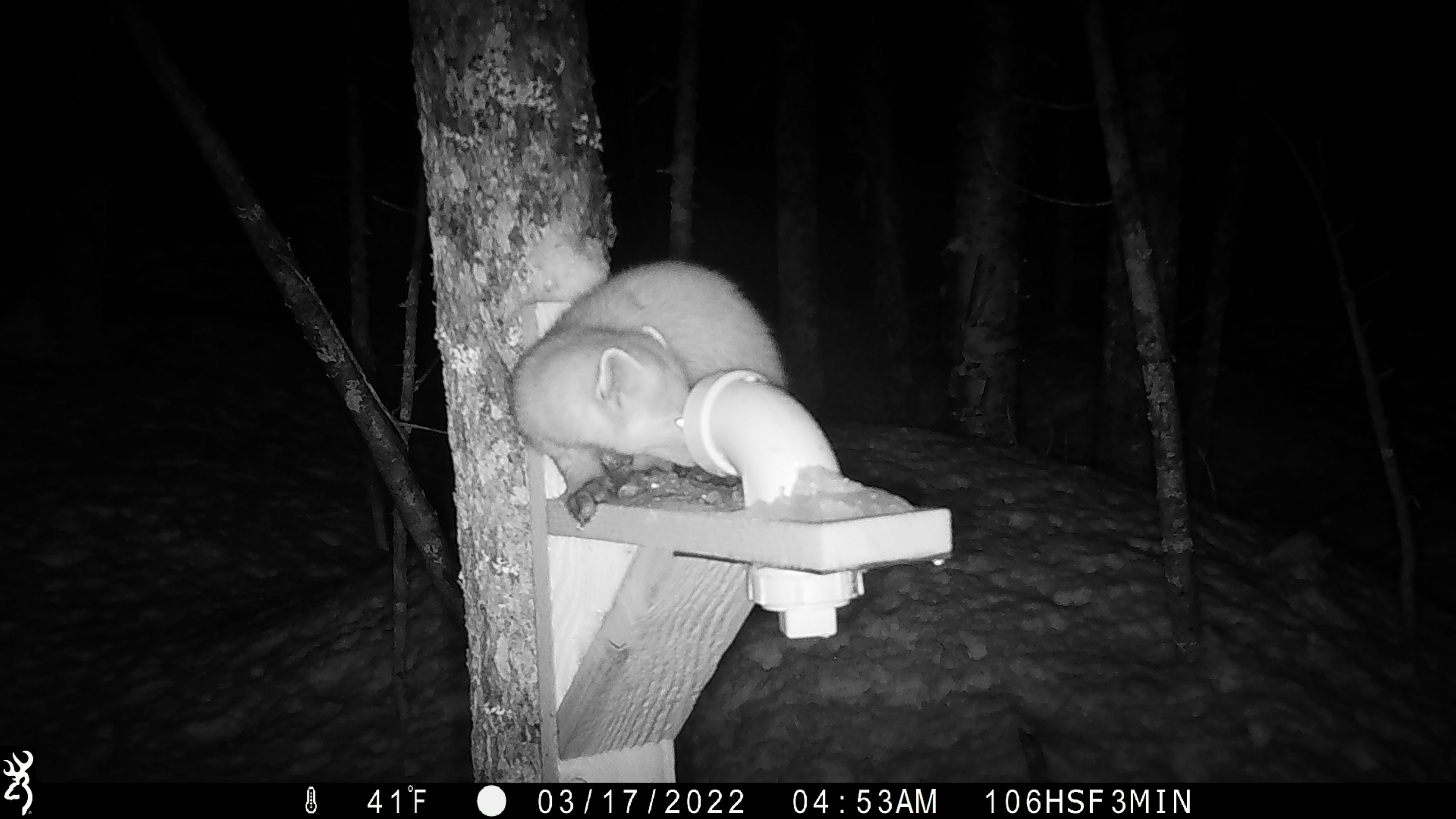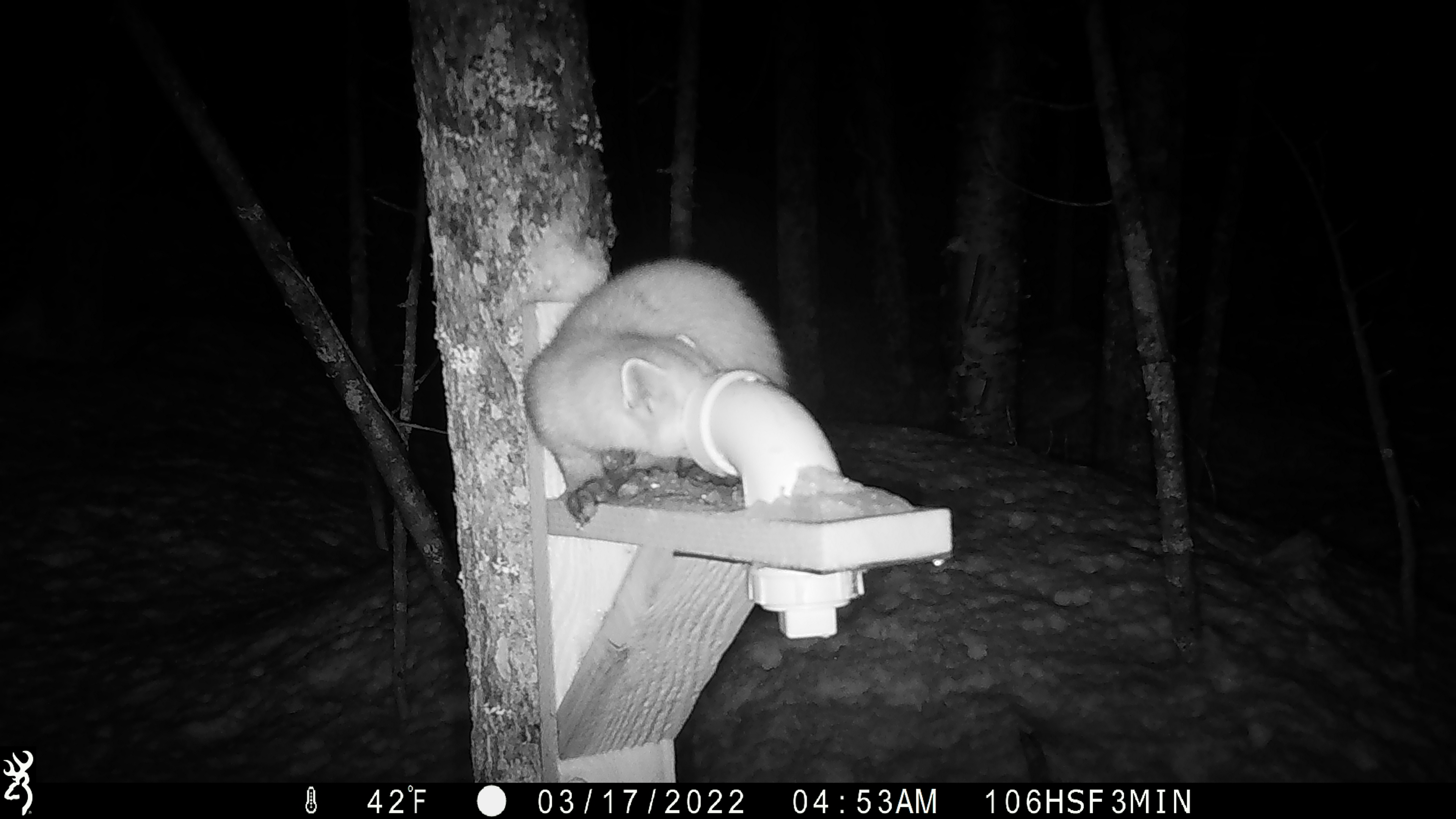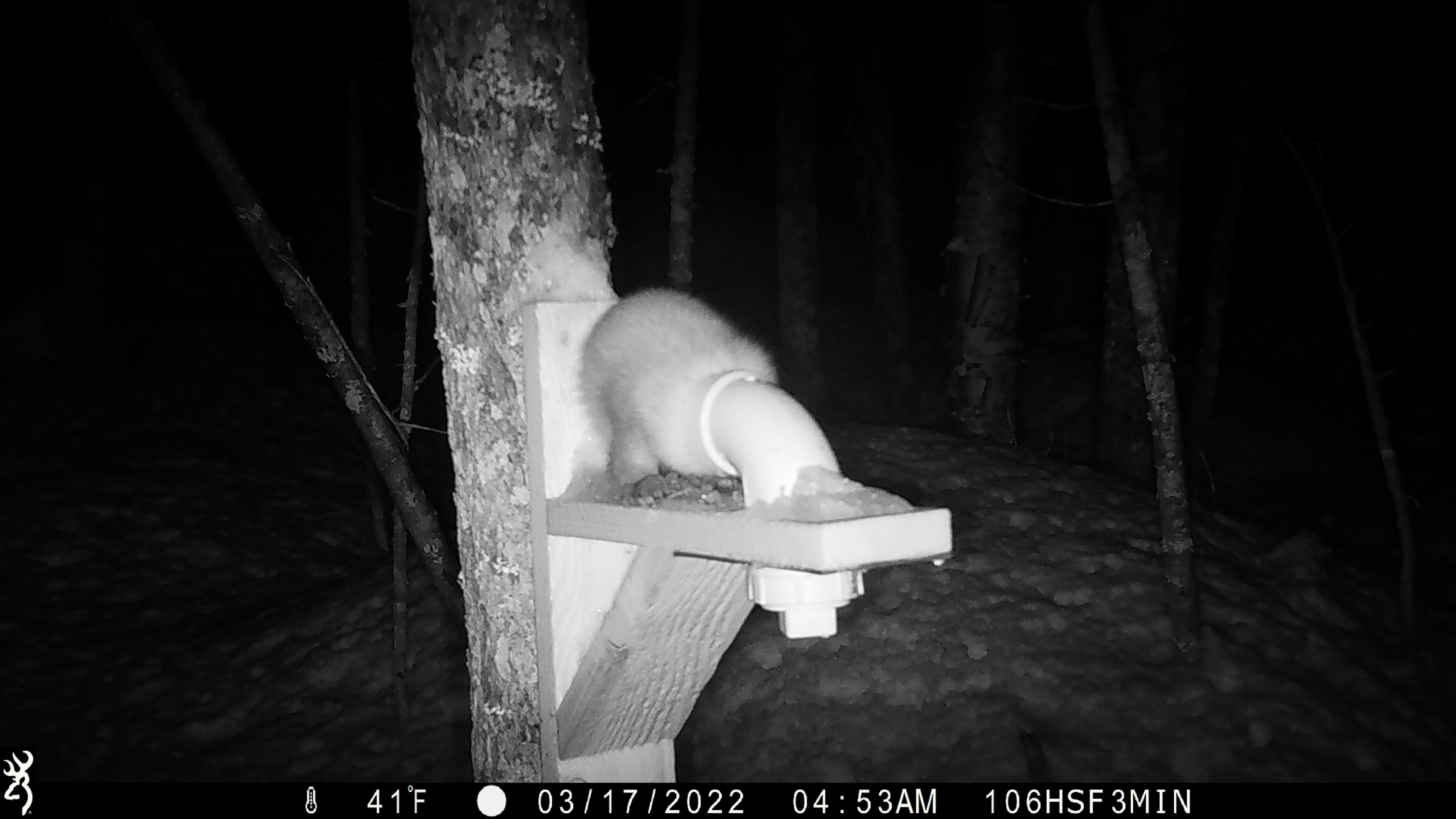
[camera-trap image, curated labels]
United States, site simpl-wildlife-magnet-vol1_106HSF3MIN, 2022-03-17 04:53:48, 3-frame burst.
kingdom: Animalia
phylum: Chordata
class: Mammalia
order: Carnivora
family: Mustelidae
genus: Martes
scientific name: Martes americana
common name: american marten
American marten (Martes americana).